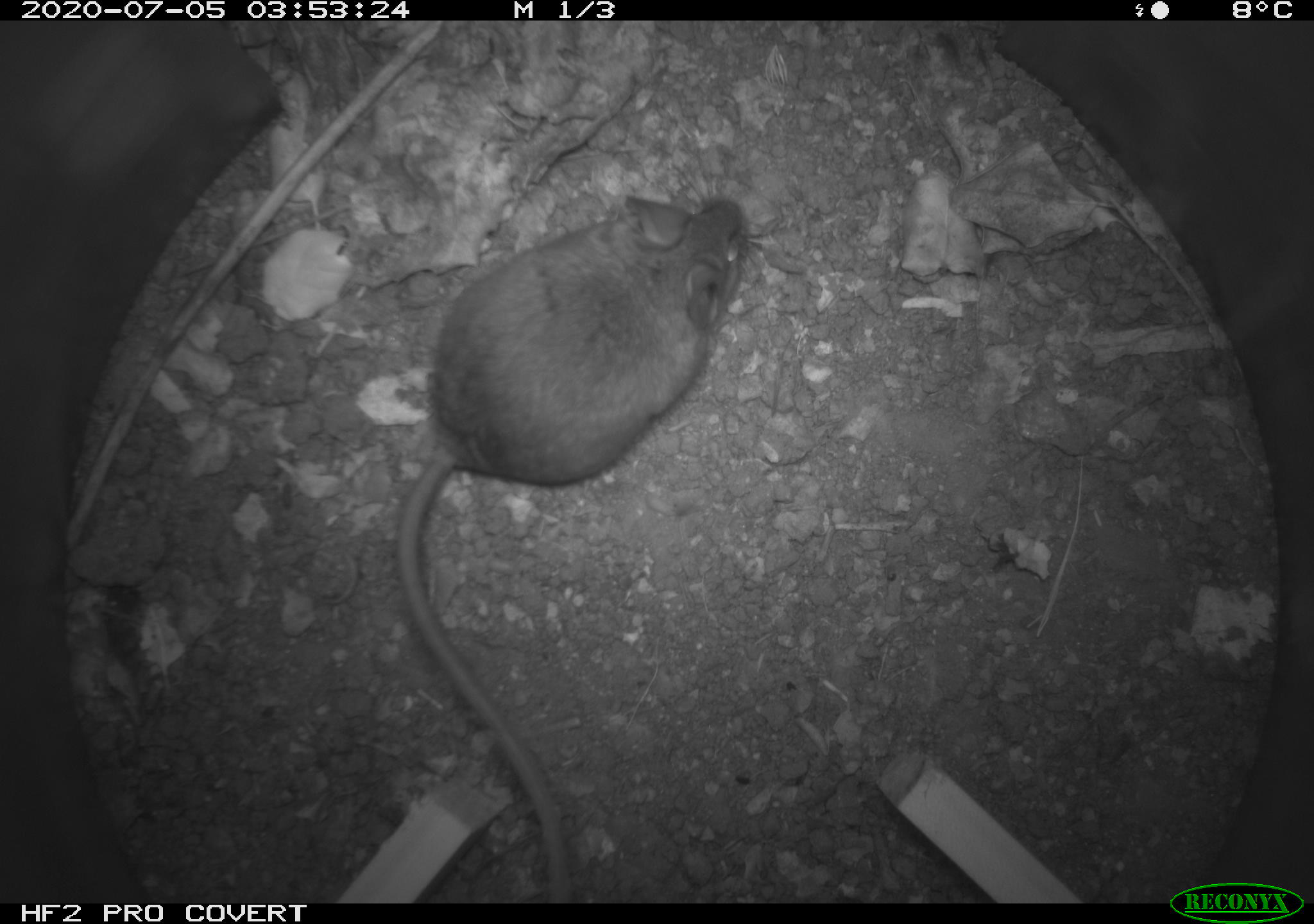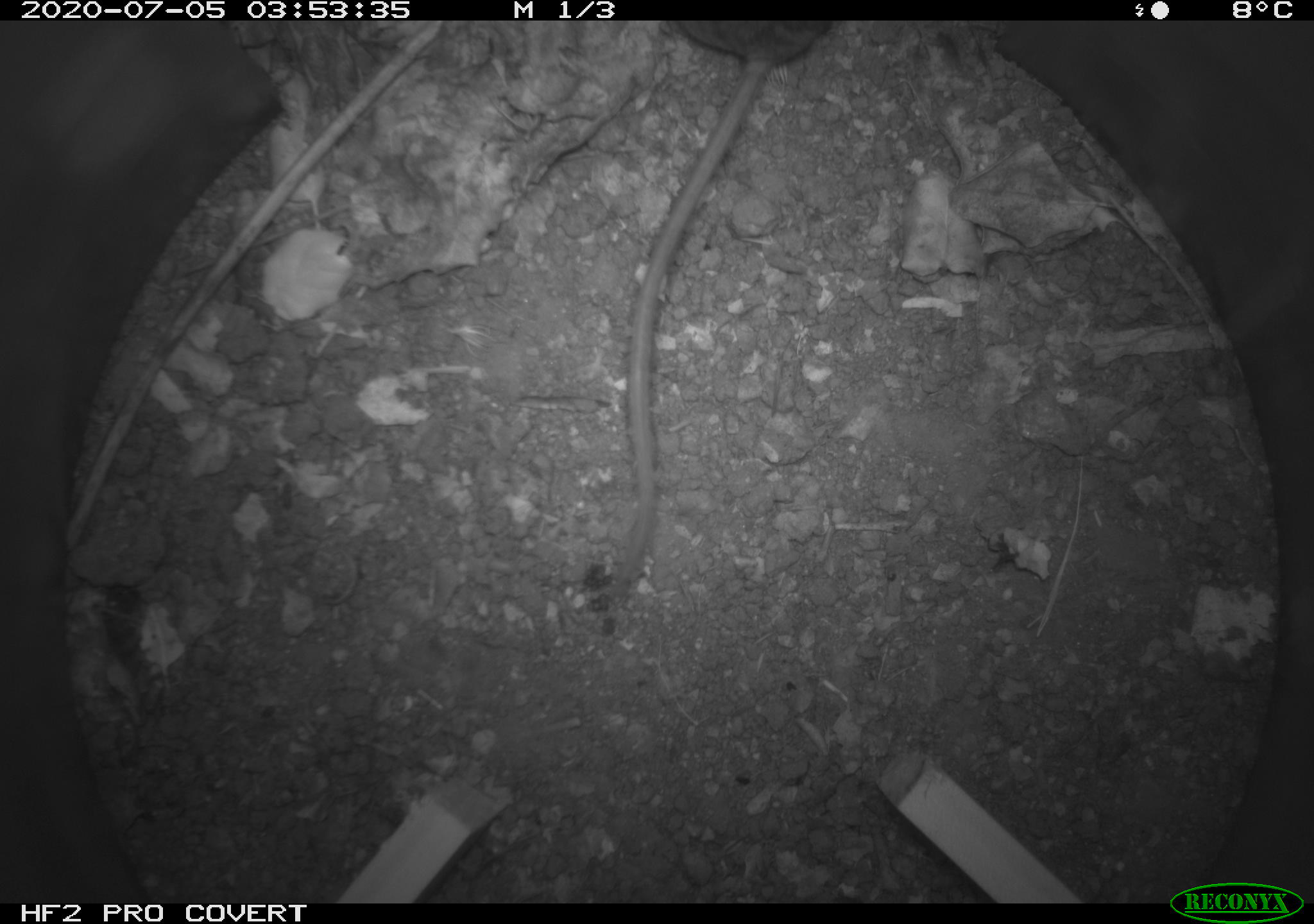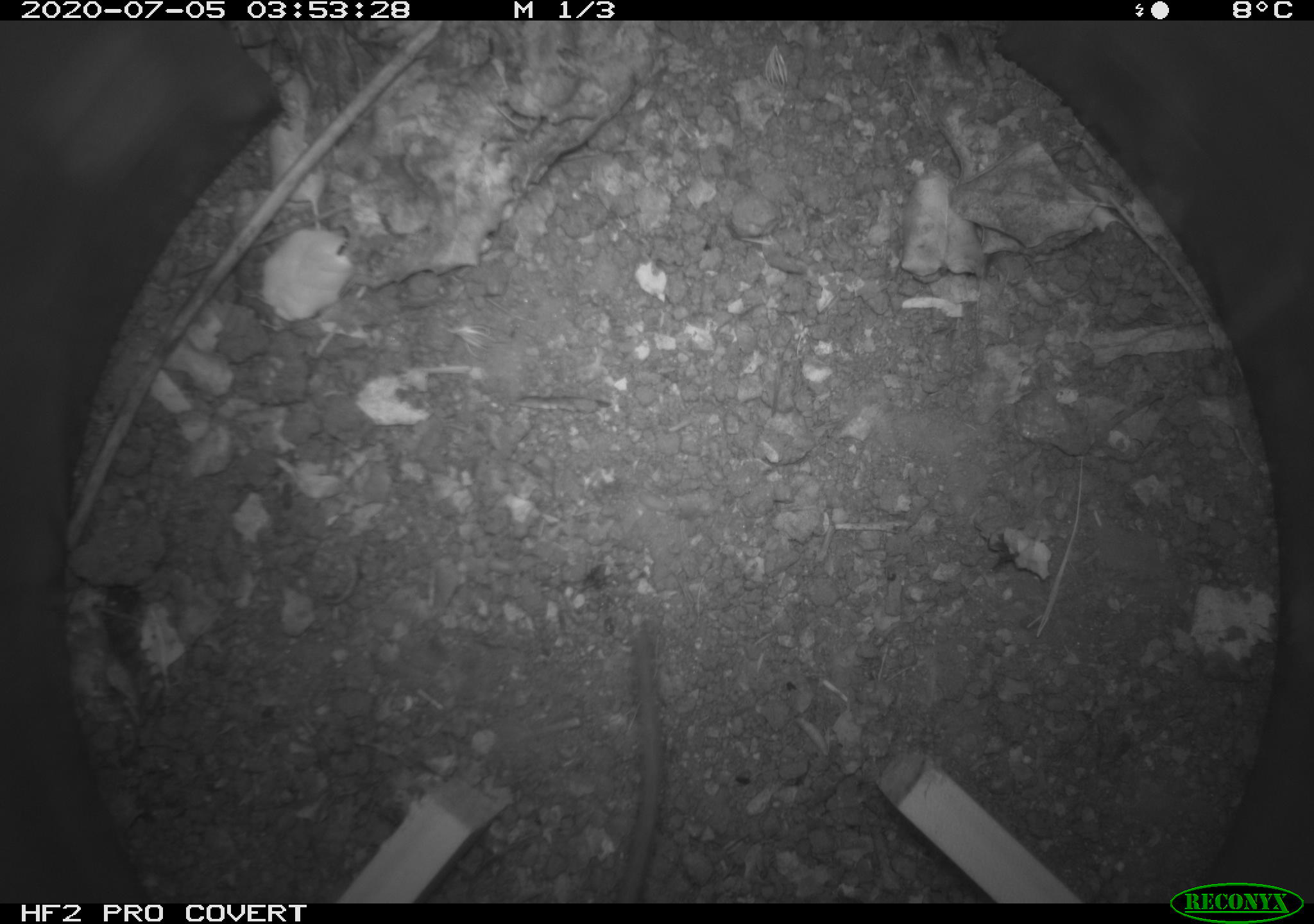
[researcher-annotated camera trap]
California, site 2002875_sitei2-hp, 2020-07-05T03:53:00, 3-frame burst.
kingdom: Animalia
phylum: Chordata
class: Mammalia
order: Rodentia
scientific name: Rodentia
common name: rodent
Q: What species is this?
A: Rodent (Rodentia).